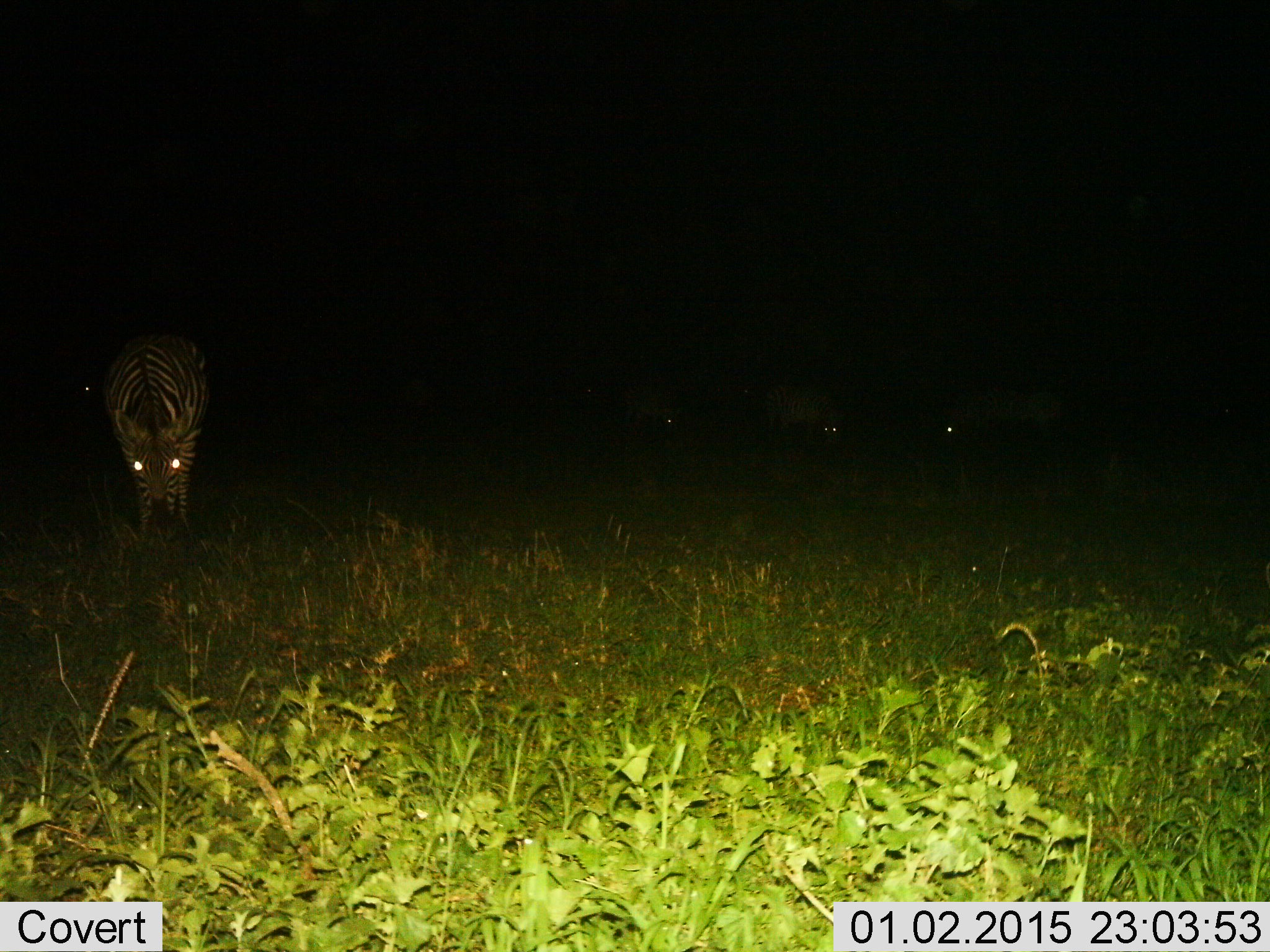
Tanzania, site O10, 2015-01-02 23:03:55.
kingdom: Animalia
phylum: Chordata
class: Mammalia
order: Perissodactyla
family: Equidae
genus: Equus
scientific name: Equus quagga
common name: plains zebra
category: zebra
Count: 5.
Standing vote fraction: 64%.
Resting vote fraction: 0%.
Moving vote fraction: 9%.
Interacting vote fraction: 0%.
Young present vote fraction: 0%.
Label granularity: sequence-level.